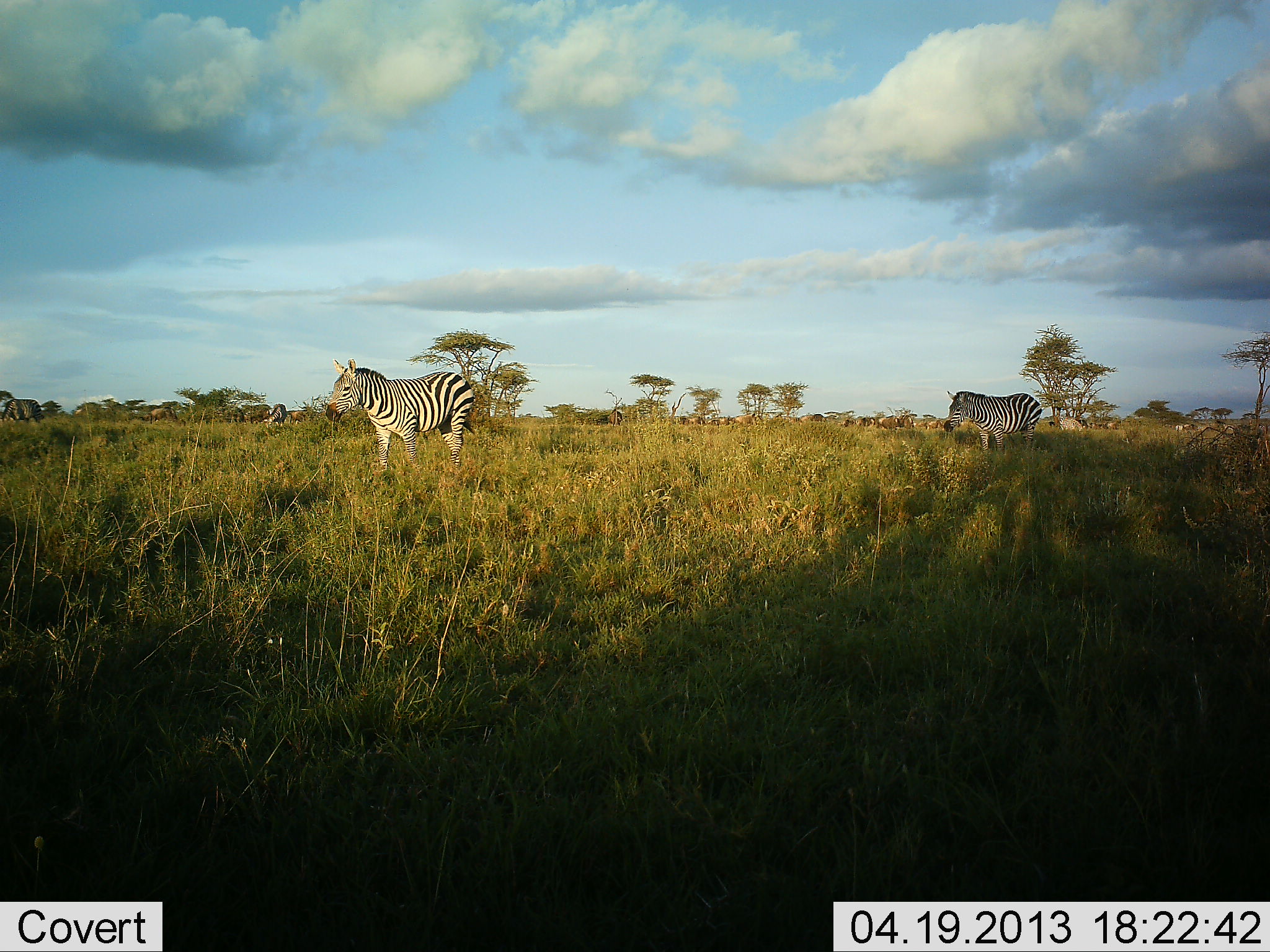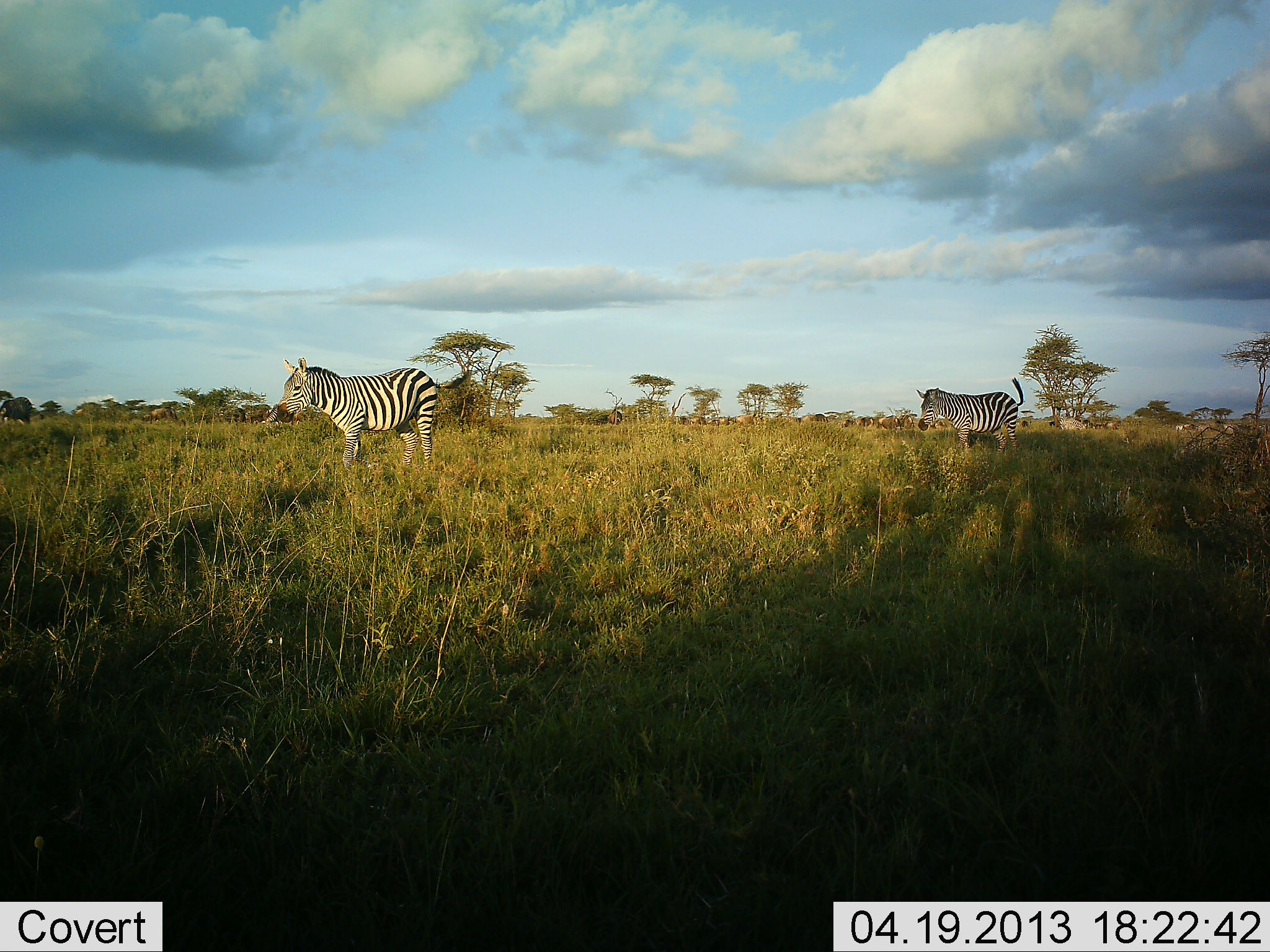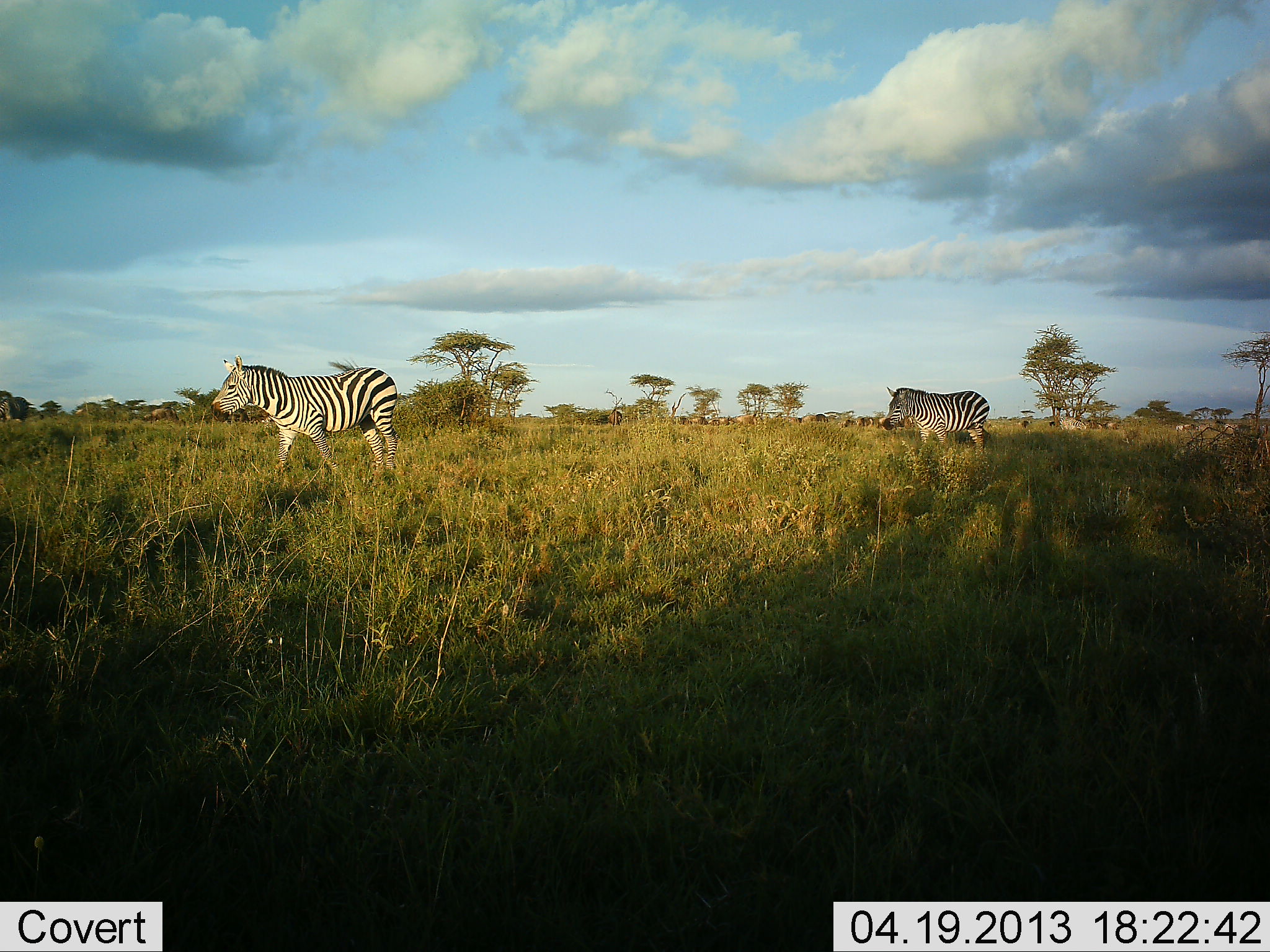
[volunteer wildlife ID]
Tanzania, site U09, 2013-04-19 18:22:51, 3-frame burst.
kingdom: Animalia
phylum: Chordata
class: Mammalia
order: Perissodactyla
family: Equidae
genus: Equus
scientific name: Equus quagga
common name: plains zebra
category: zebra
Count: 3.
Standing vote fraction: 10%.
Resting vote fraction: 0%.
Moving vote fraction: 90%.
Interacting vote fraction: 0%.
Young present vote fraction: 0%.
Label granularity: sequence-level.